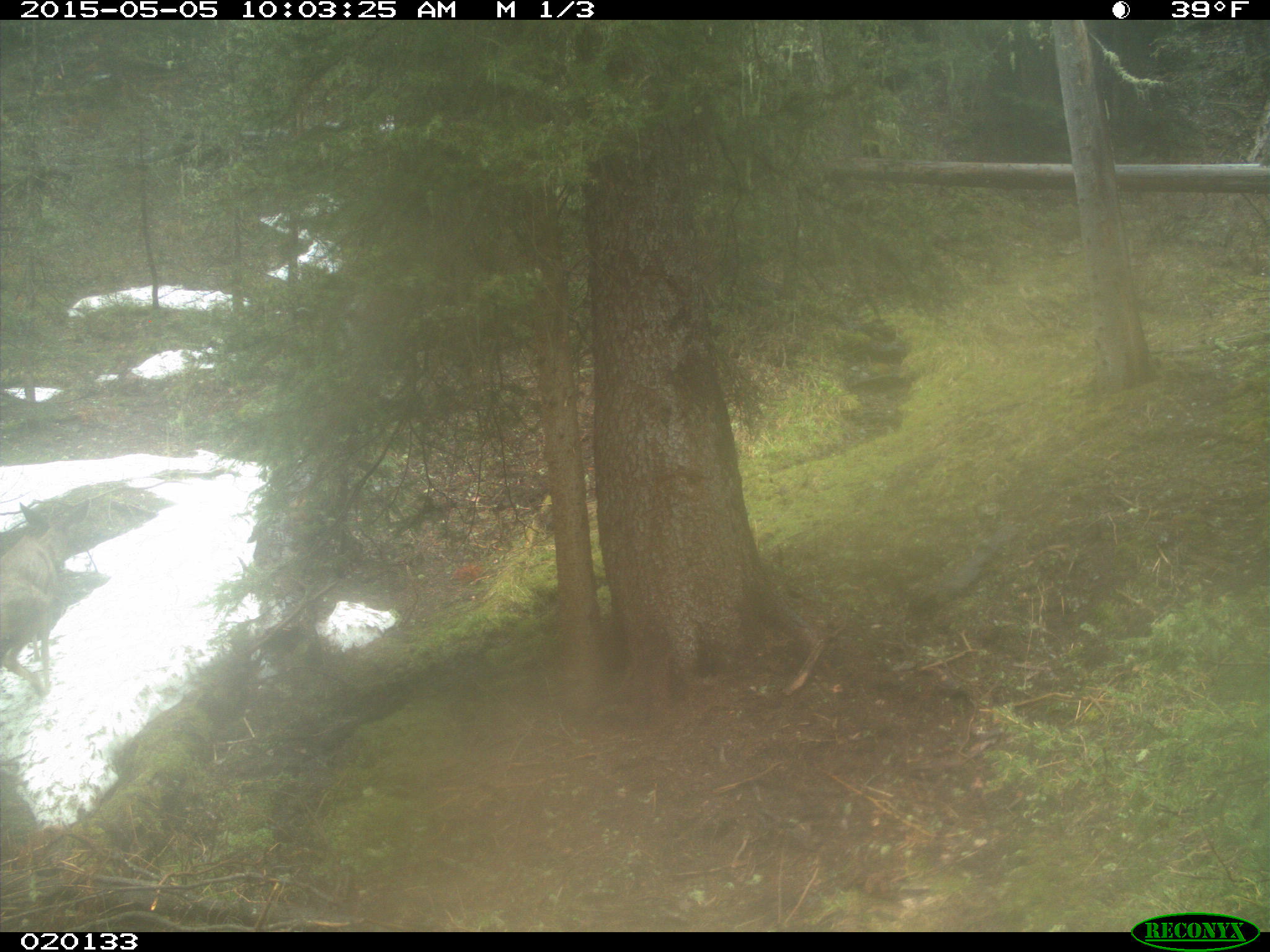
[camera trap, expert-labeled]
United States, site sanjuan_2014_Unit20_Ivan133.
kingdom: Animalia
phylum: Chordata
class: Mammalia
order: Artiodactyla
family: Cervidae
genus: Odocoileus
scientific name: Odocoileus hemionus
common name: mule deer